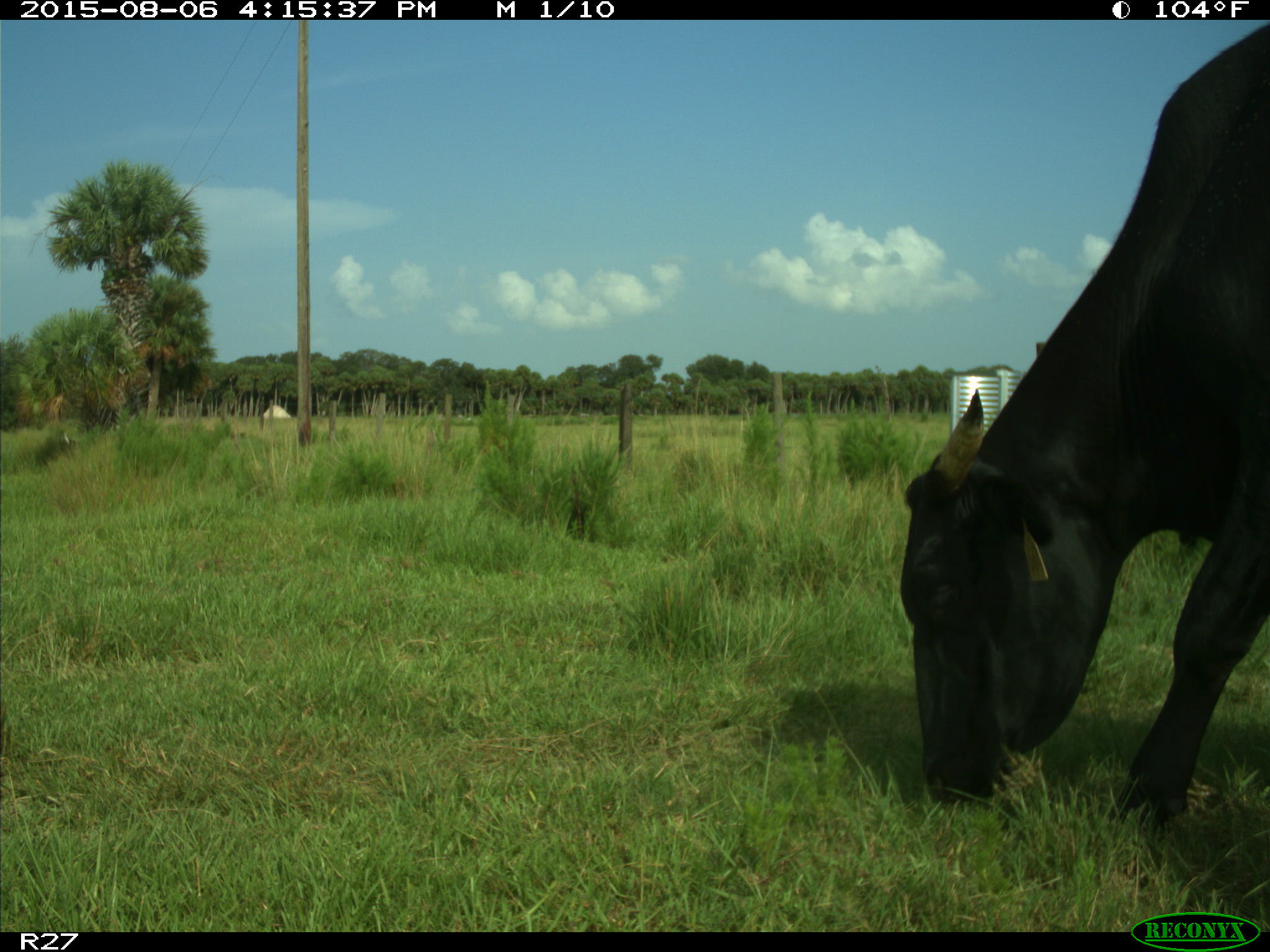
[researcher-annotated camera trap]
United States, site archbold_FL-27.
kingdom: Animalia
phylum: Chordata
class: Mammalia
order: Artiodactyla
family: Bovidae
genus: Bos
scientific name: Bos taurus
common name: domestic cow